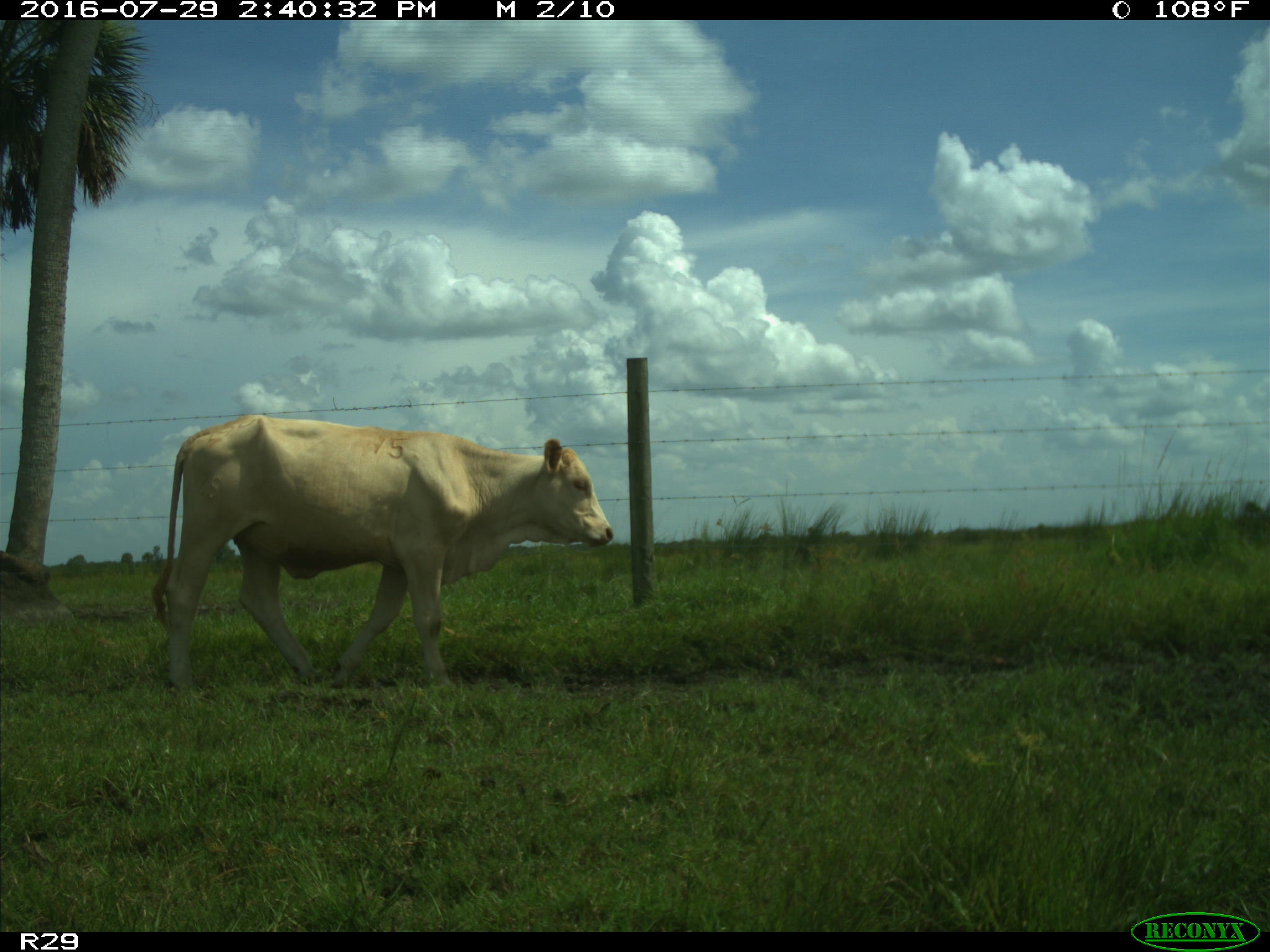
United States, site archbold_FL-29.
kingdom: Animalia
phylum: Chordata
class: Mammalia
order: Artiodactyla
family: Bovidae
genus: Bos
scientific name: Bos taurus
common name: domestic cow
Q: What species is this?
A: Bos taurus (domestic cow).